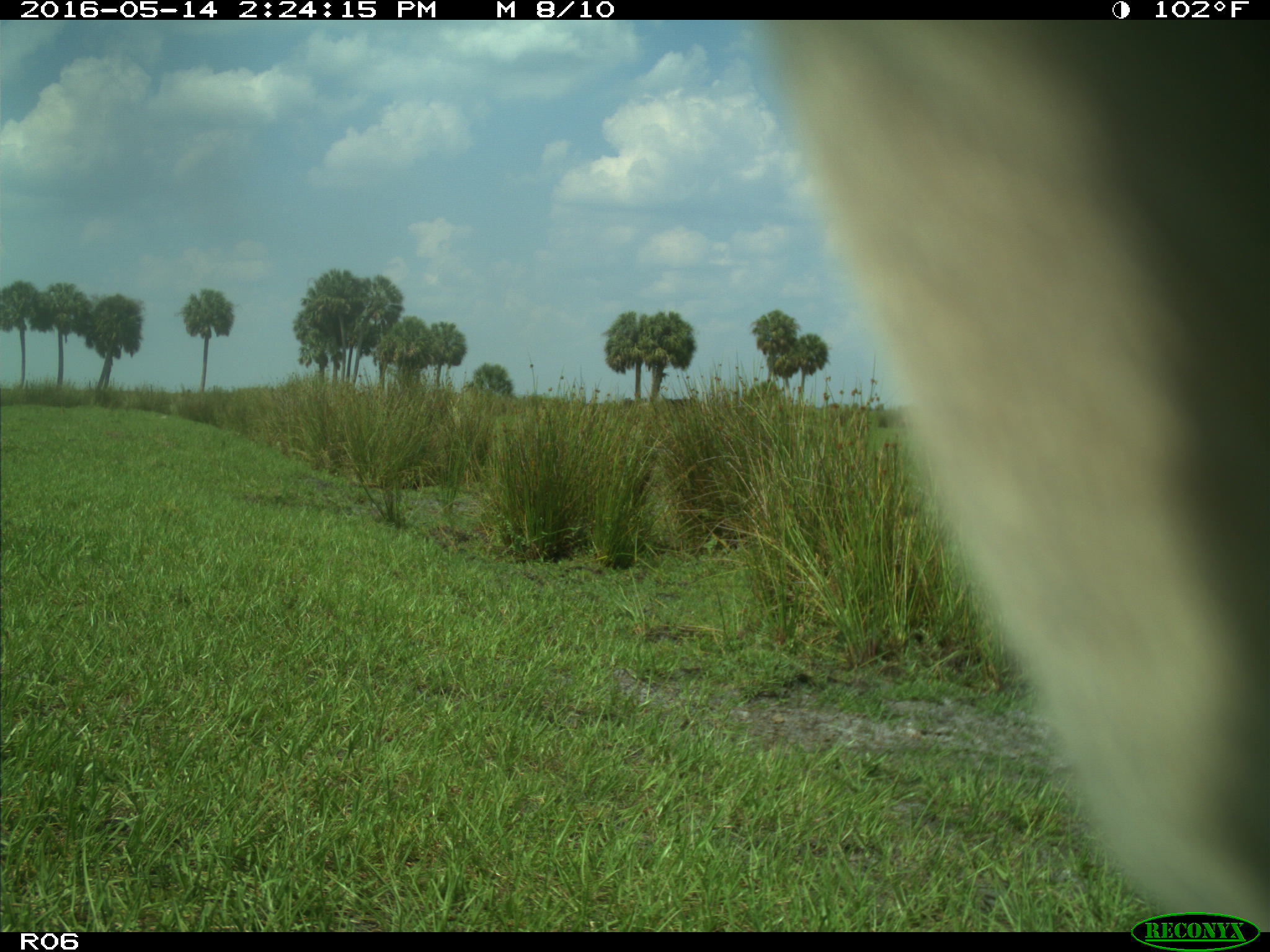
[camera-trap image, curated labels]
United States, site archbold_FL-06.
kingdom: Animalia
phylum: Chordata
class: Mammalia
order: Artiodactyla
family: Bovidae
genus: Bos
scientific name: Bos taurus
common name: domestic cow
Bos taurus (domestic cow).